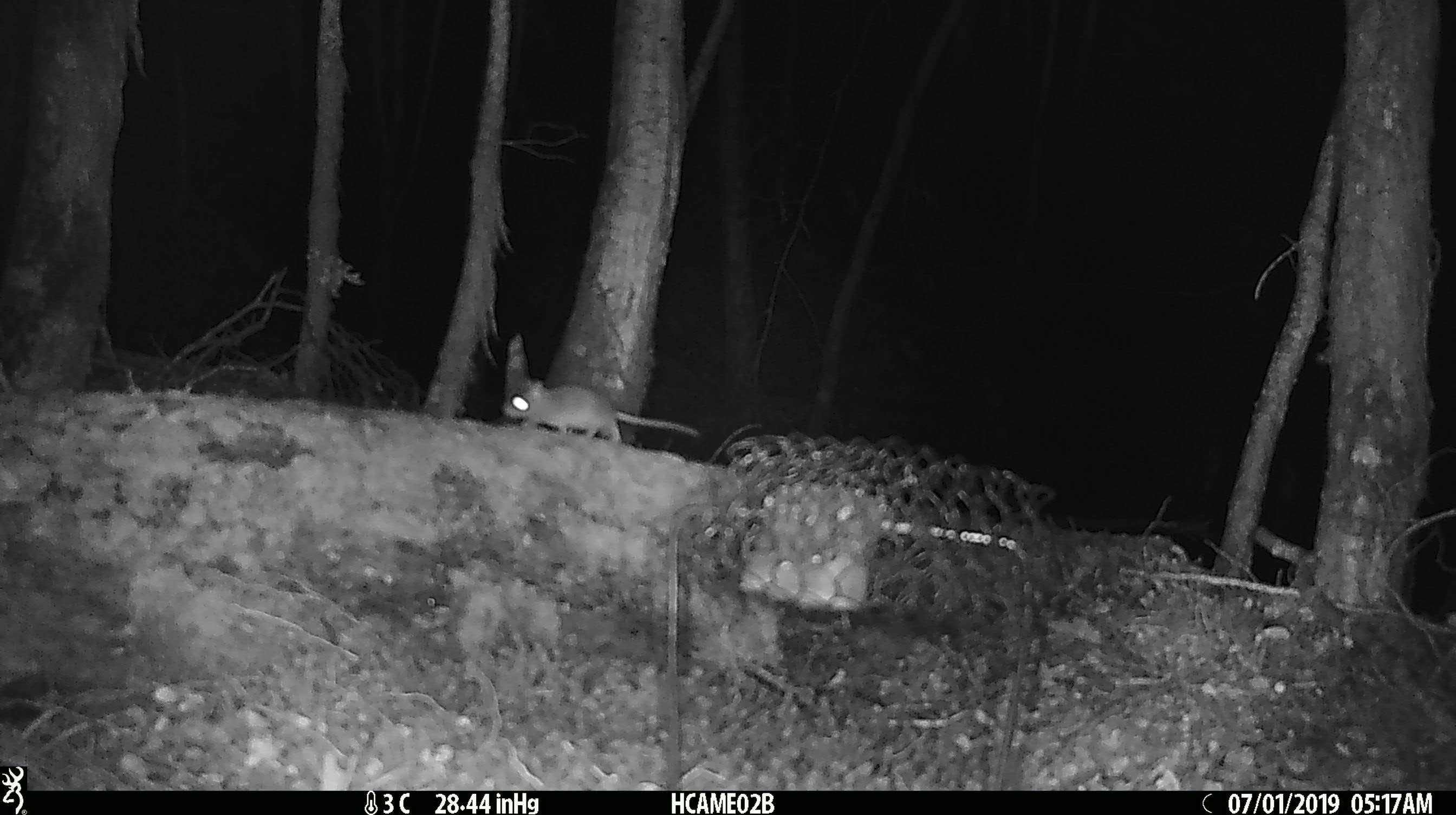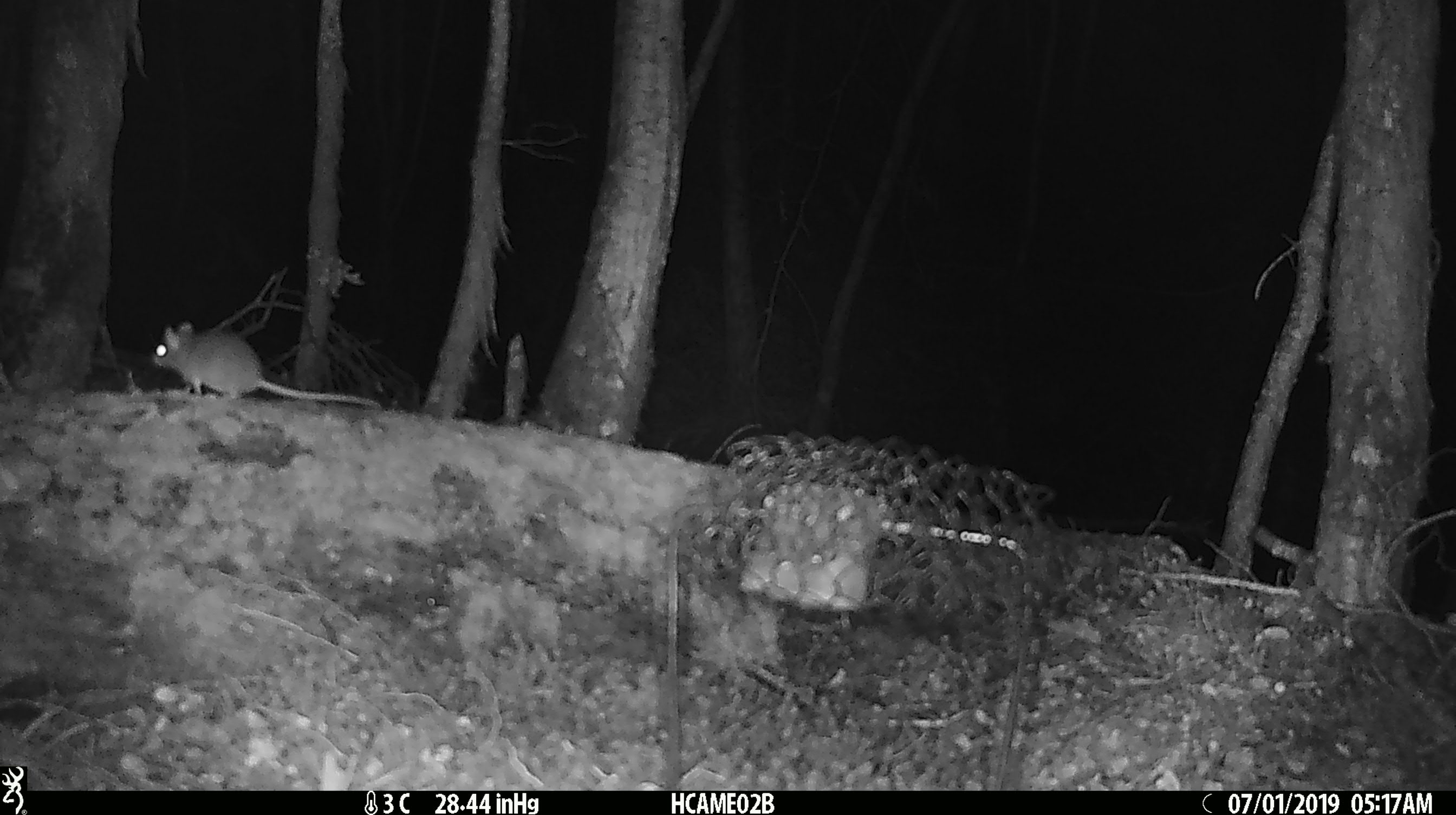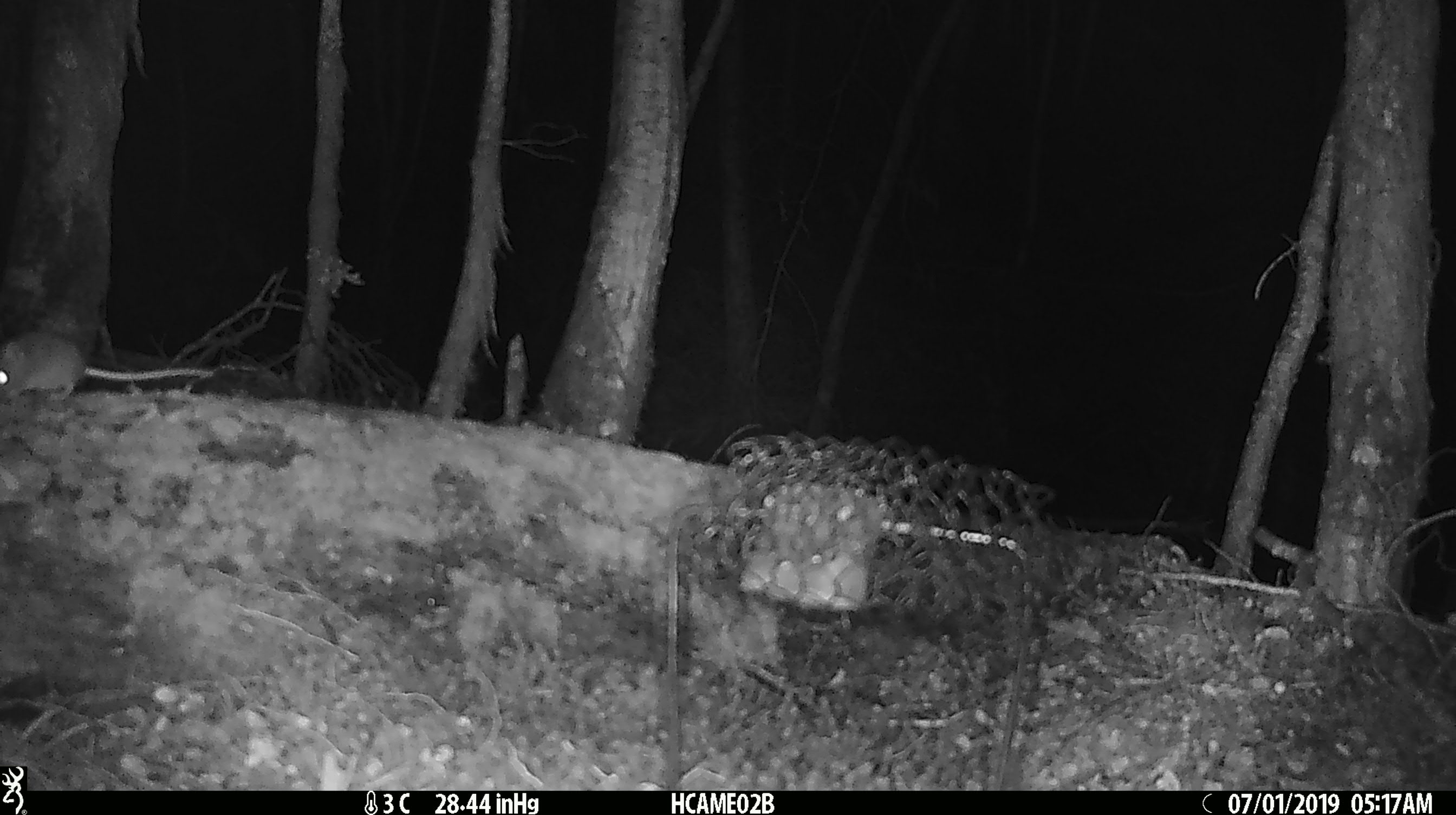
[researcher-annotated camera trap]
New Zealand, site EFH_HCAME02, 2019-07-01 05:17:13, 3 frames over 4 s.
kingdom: Animalia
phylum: Chordata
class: Mammalia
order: Rodentia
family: Muridae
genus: Mus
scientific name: Mus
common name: mouse